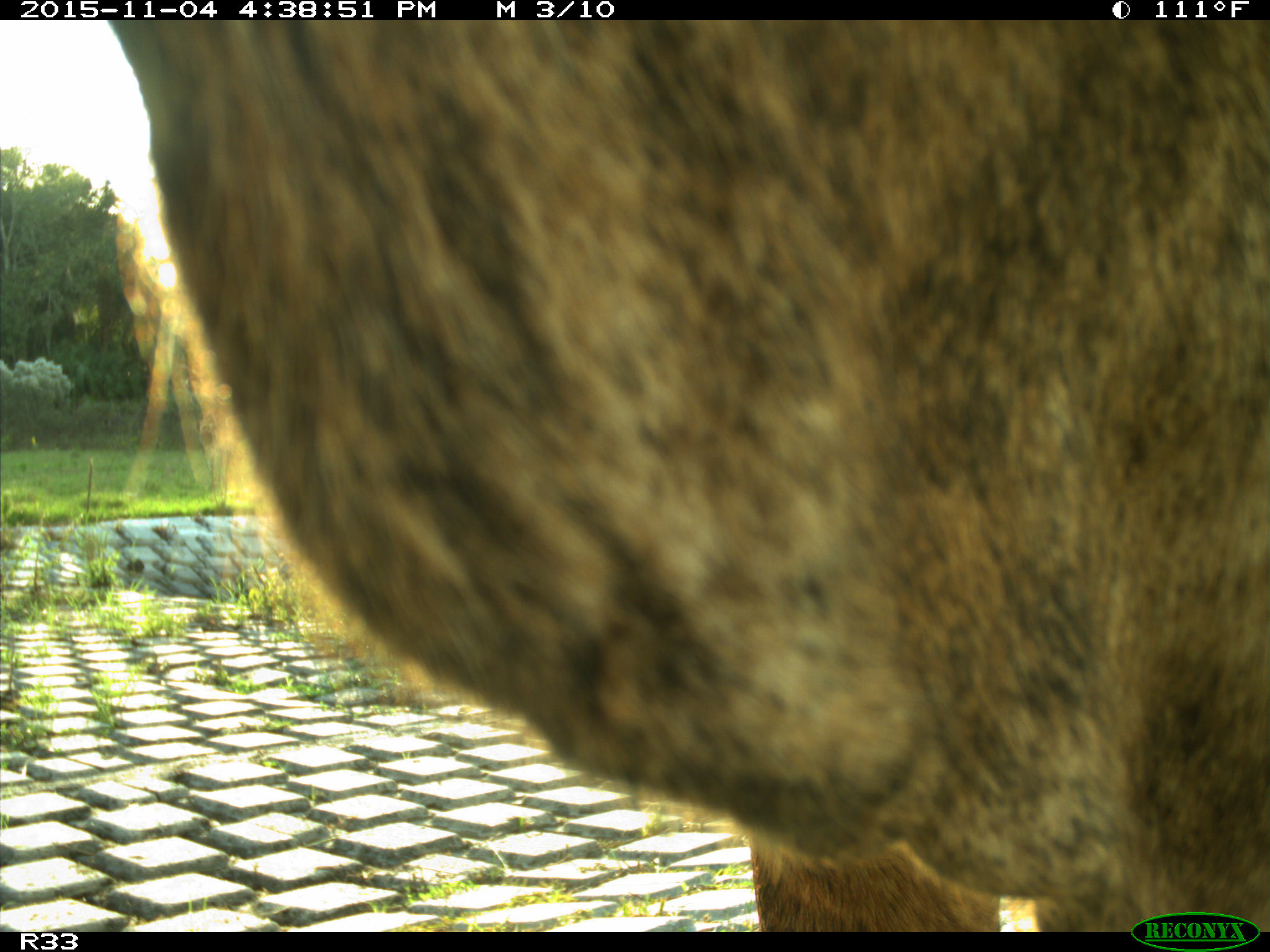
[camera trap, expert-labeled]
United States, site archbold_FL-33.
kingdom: Animalia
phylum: Chordata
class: Mammalia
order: Artiodactyla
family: Bovidae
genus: Bos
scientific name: Bos taurus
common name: domestic cow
Bos taurus (domestic cow).